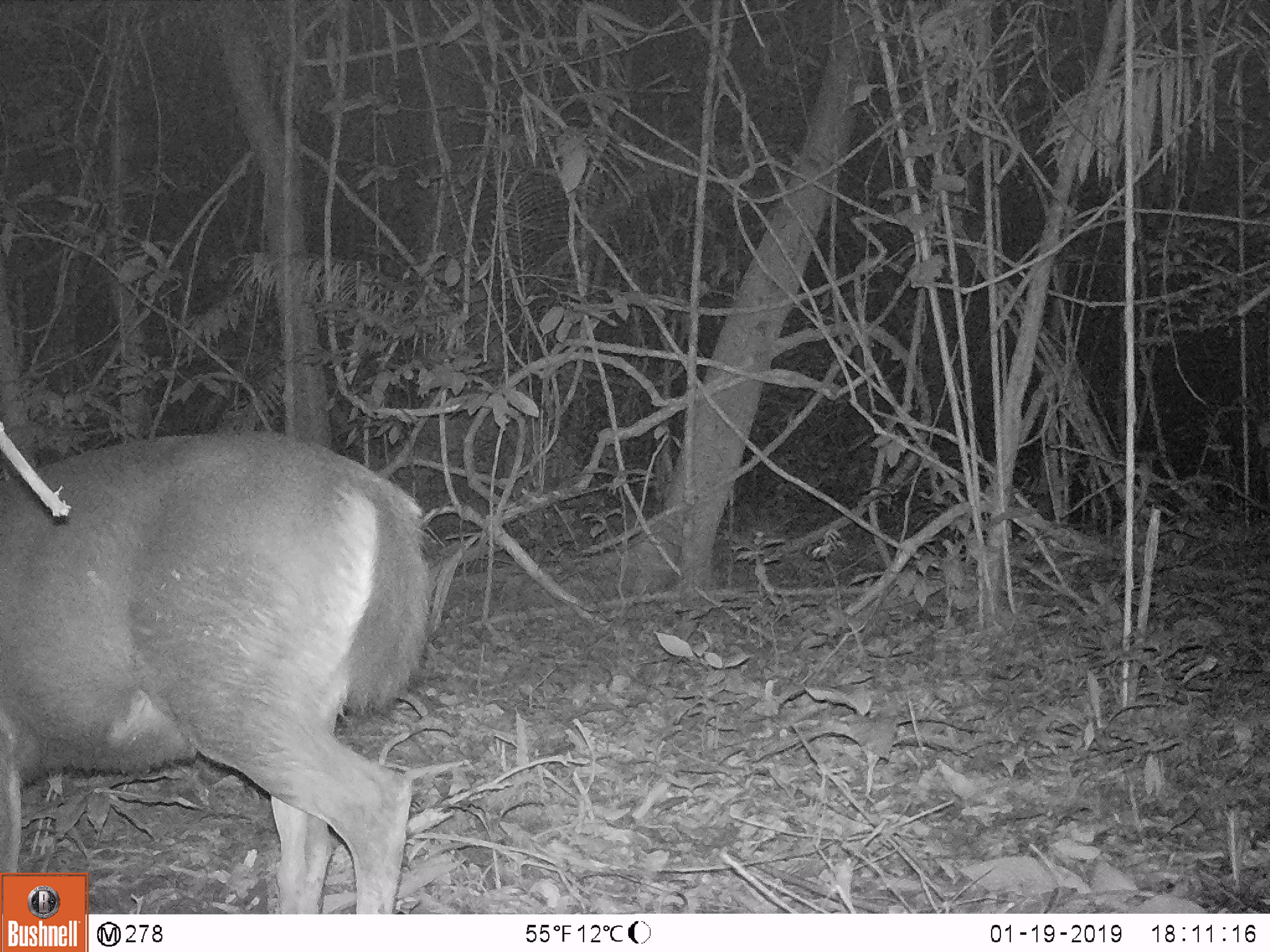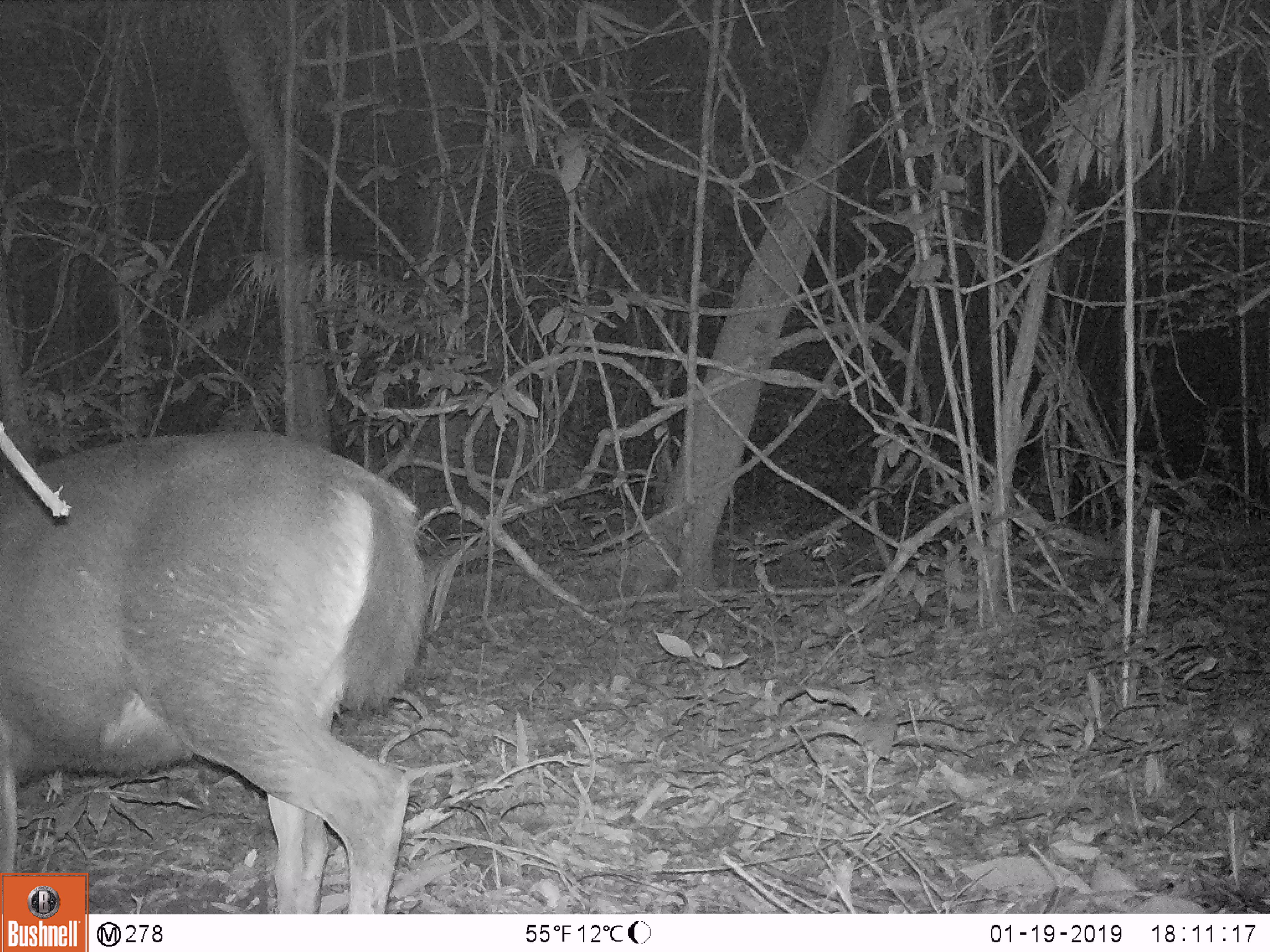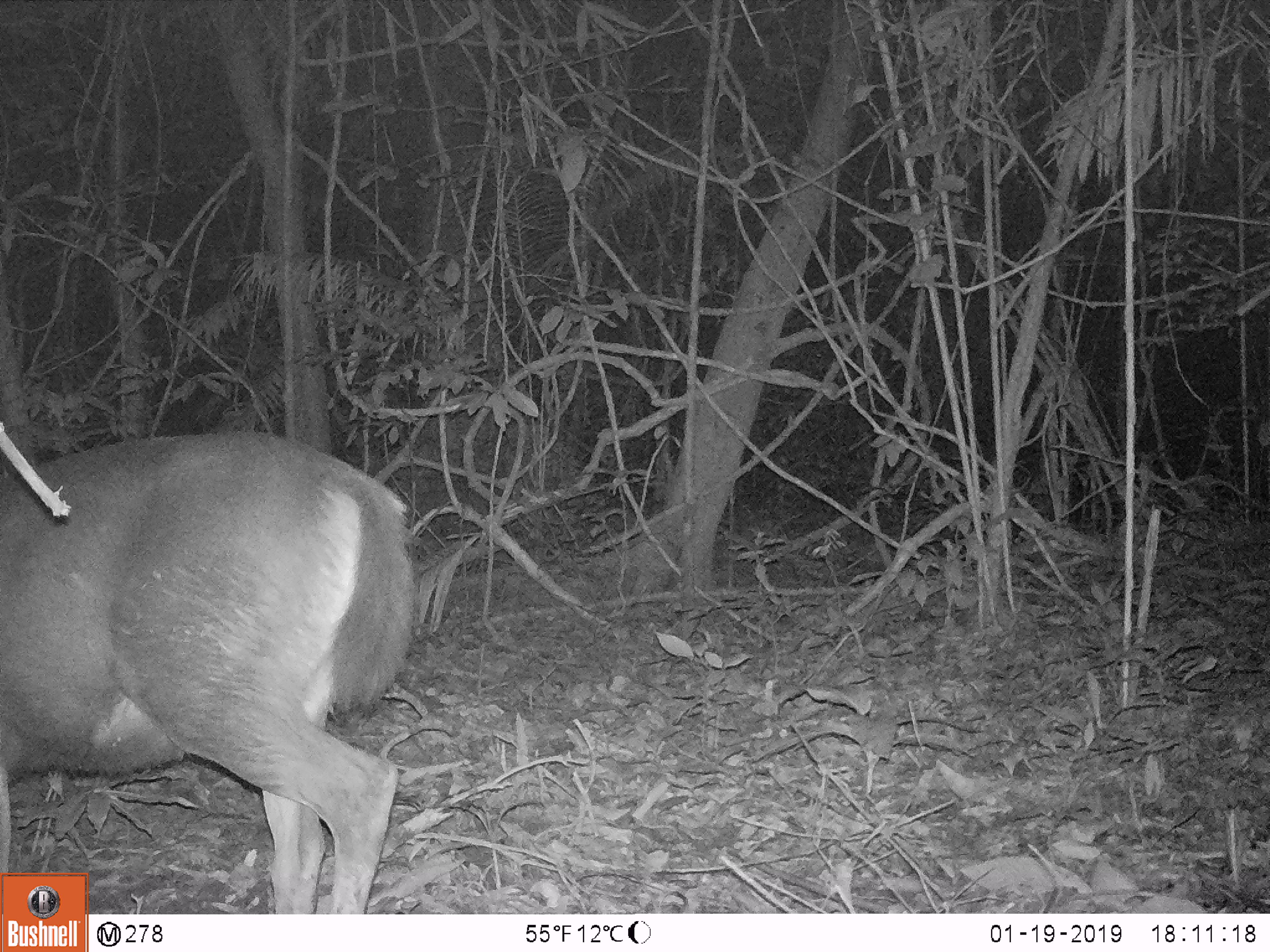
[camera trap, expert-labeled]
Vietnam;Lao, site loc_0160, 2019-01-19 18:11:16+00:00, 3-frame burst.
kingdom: Animalia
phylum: Chordata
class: Mammalia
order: Artiodactyla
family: Cervidae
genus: Rusa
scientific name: Rusa unicolor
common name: sambar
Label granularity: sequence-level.